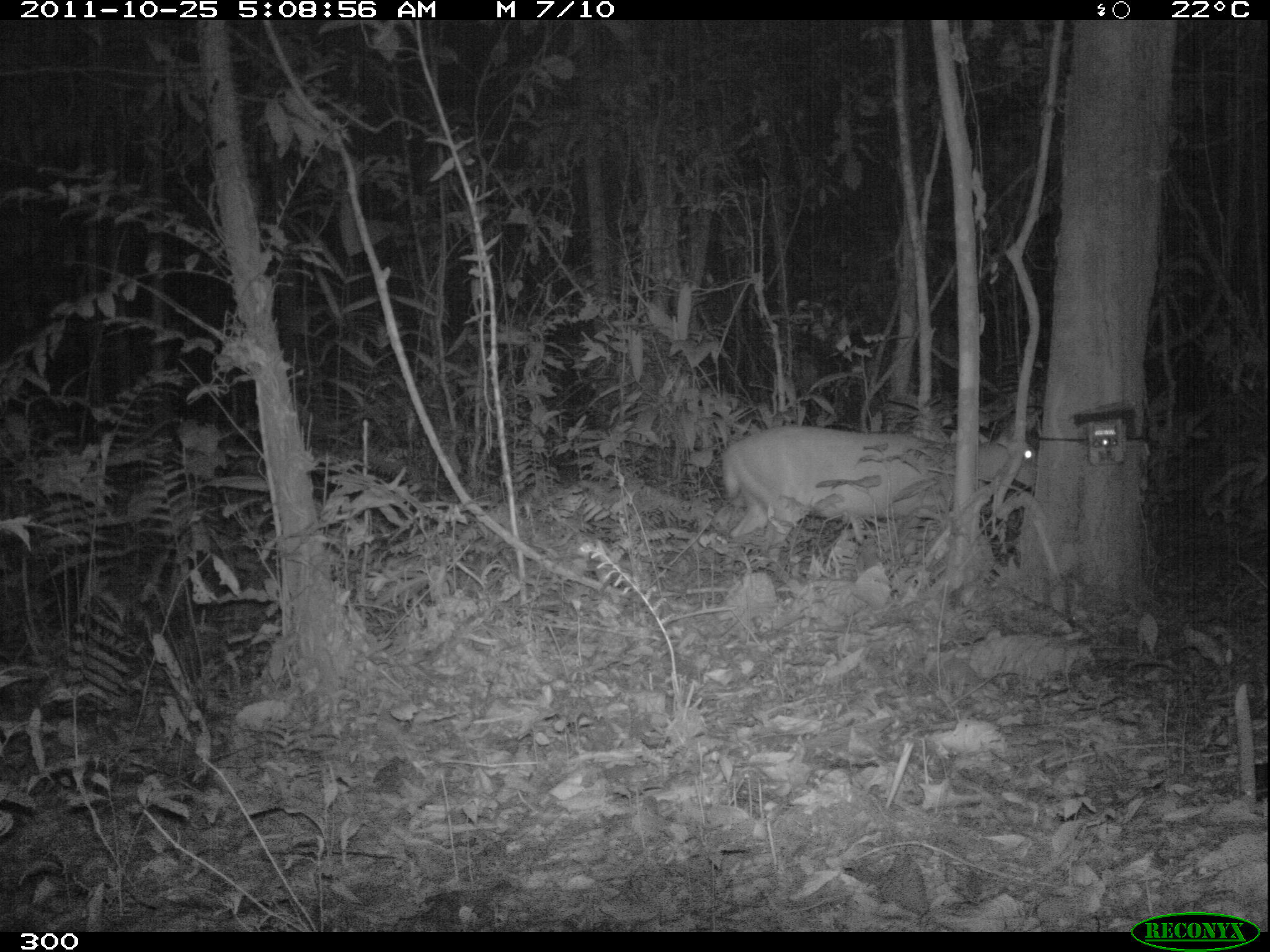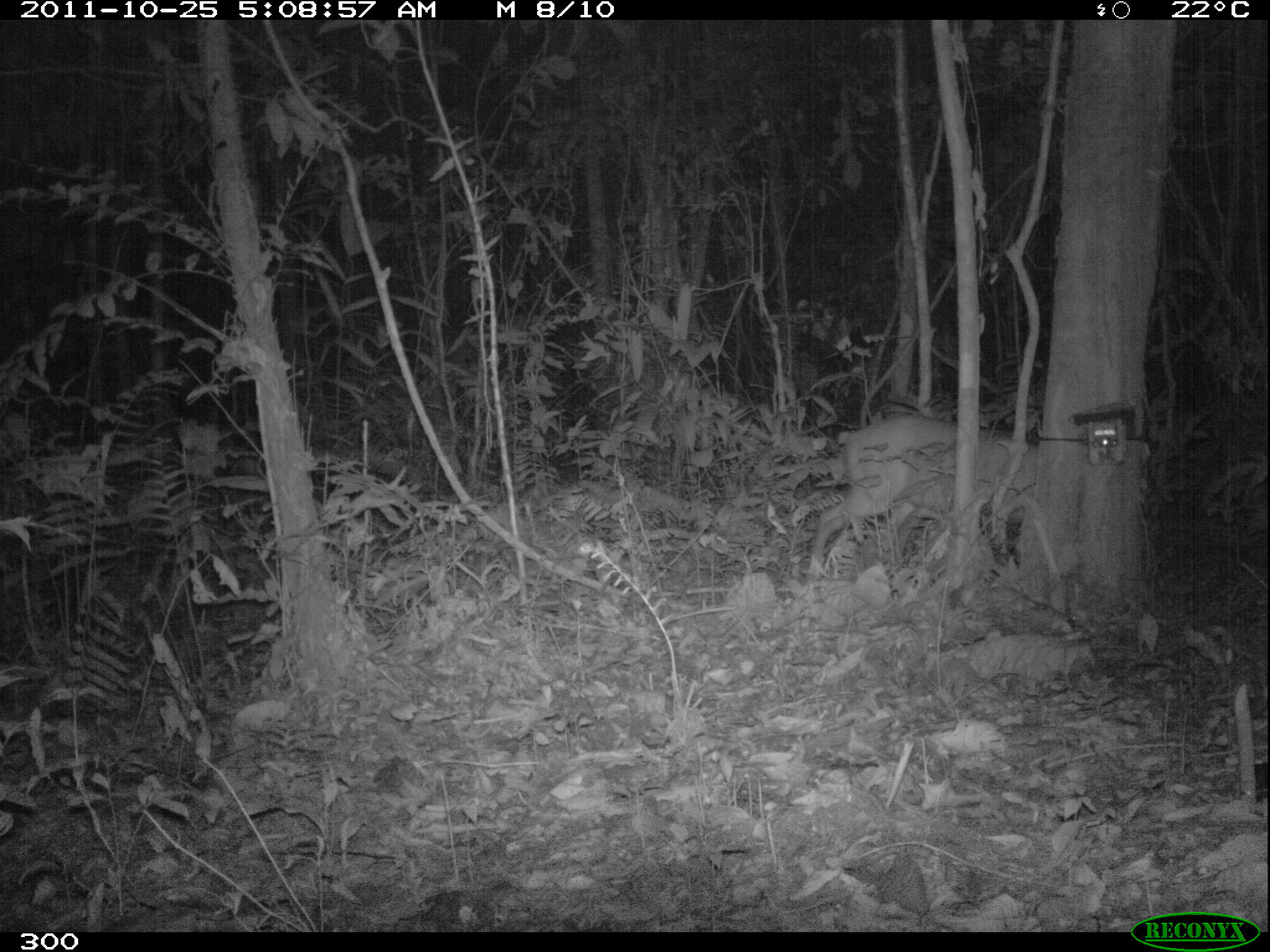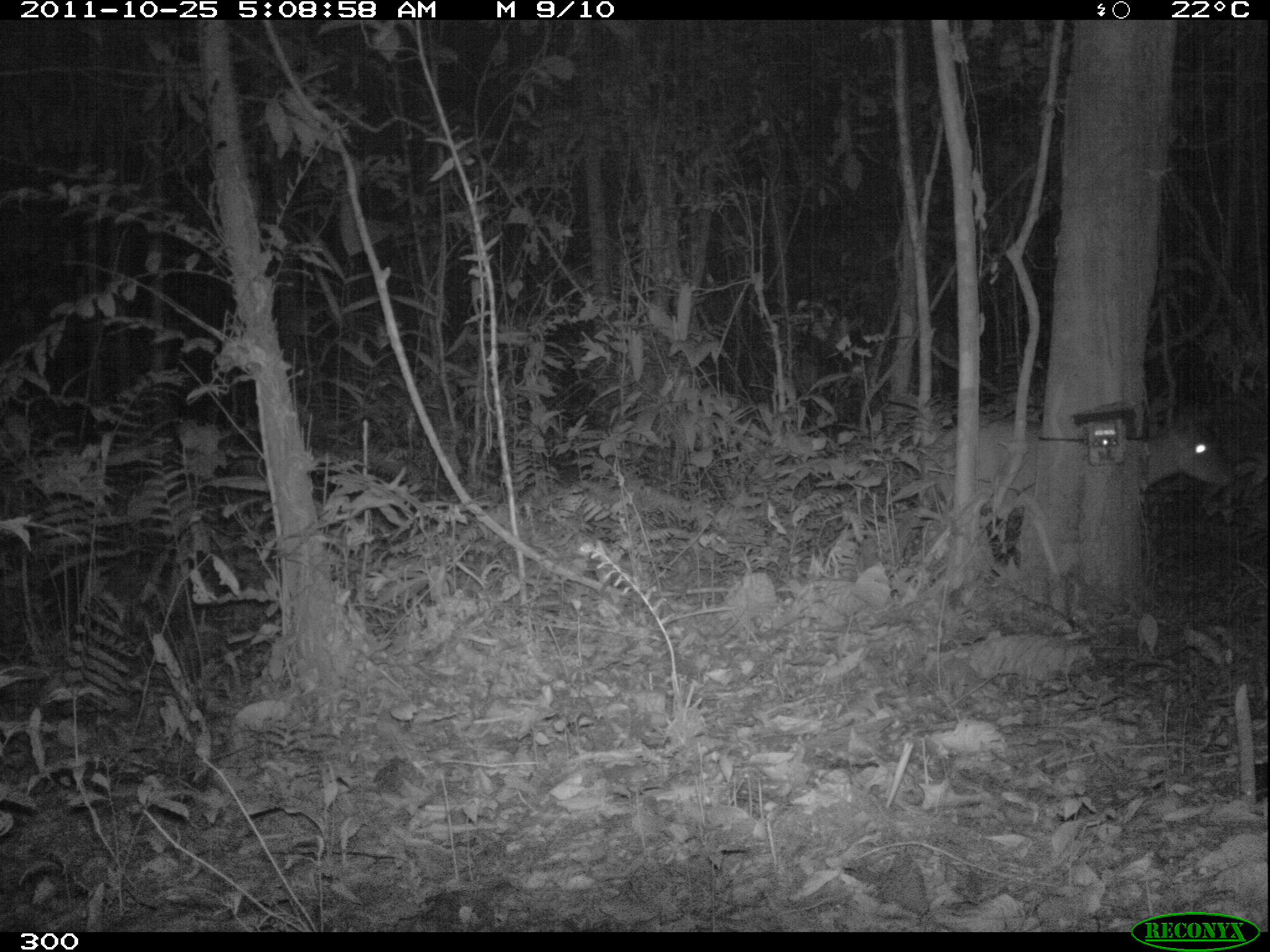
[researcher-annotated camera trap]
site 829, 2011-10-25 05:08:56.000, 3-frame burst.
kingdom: Animalia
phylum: Chordata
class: Mammalia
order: Artiodactyla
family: Cervidae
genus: Mazama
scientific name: Mazama americana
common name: red brocket